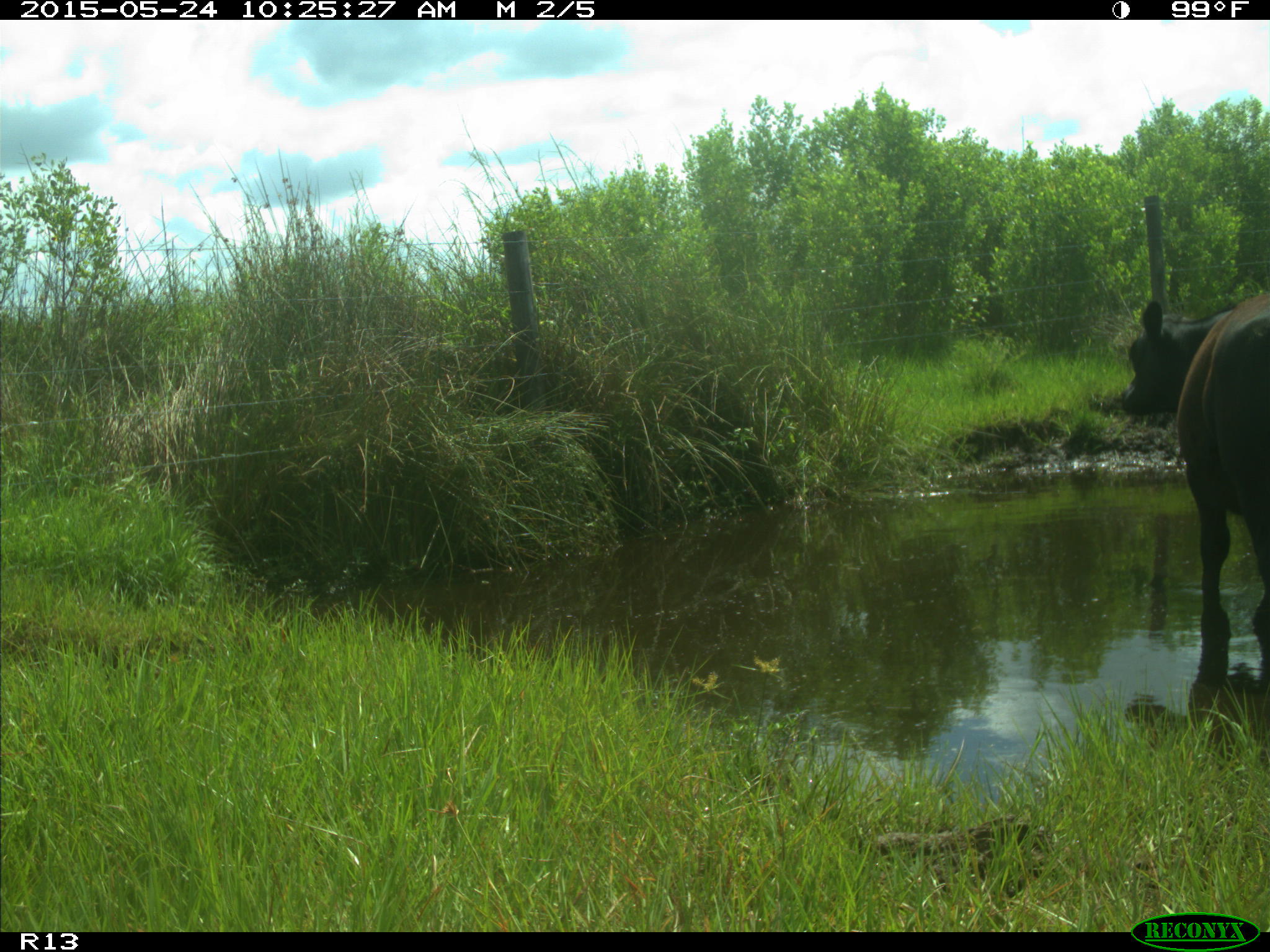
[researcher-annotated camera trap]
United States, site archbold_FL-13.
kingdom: Animalia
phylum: Chordata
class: Mammalia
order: Artiodactyla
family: Bovidae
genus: Bos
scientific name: Bos taurus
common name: domestic cow